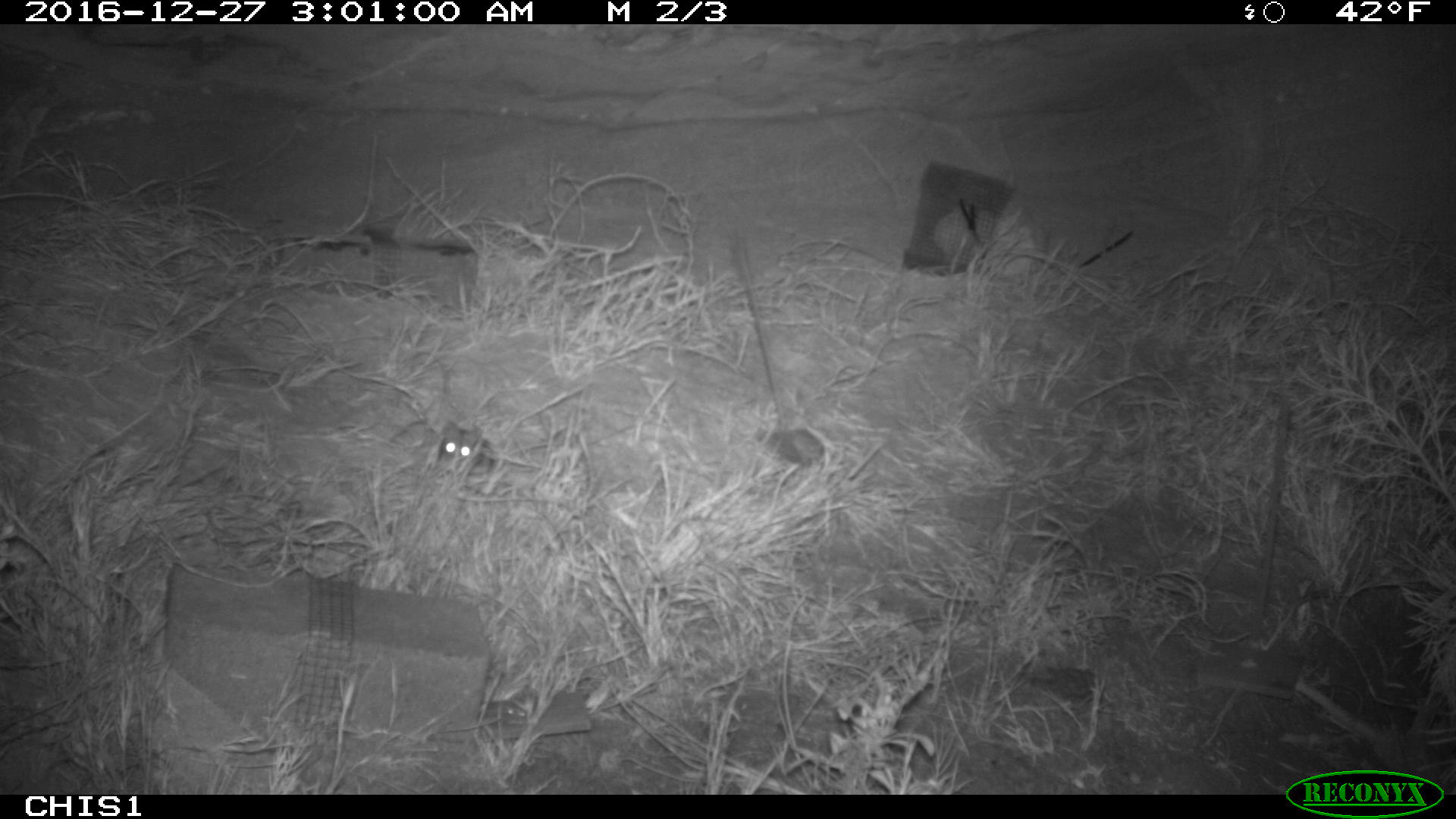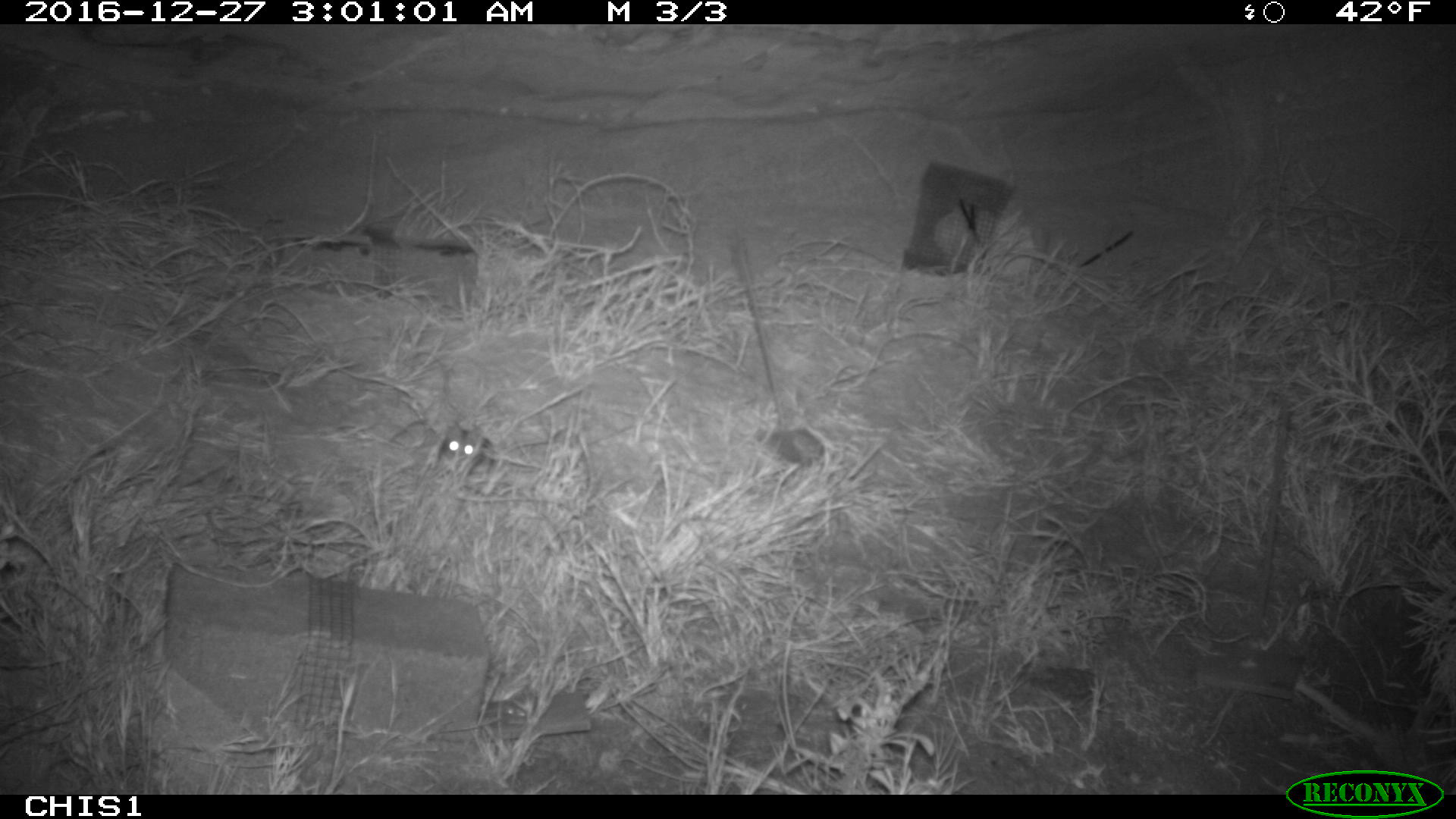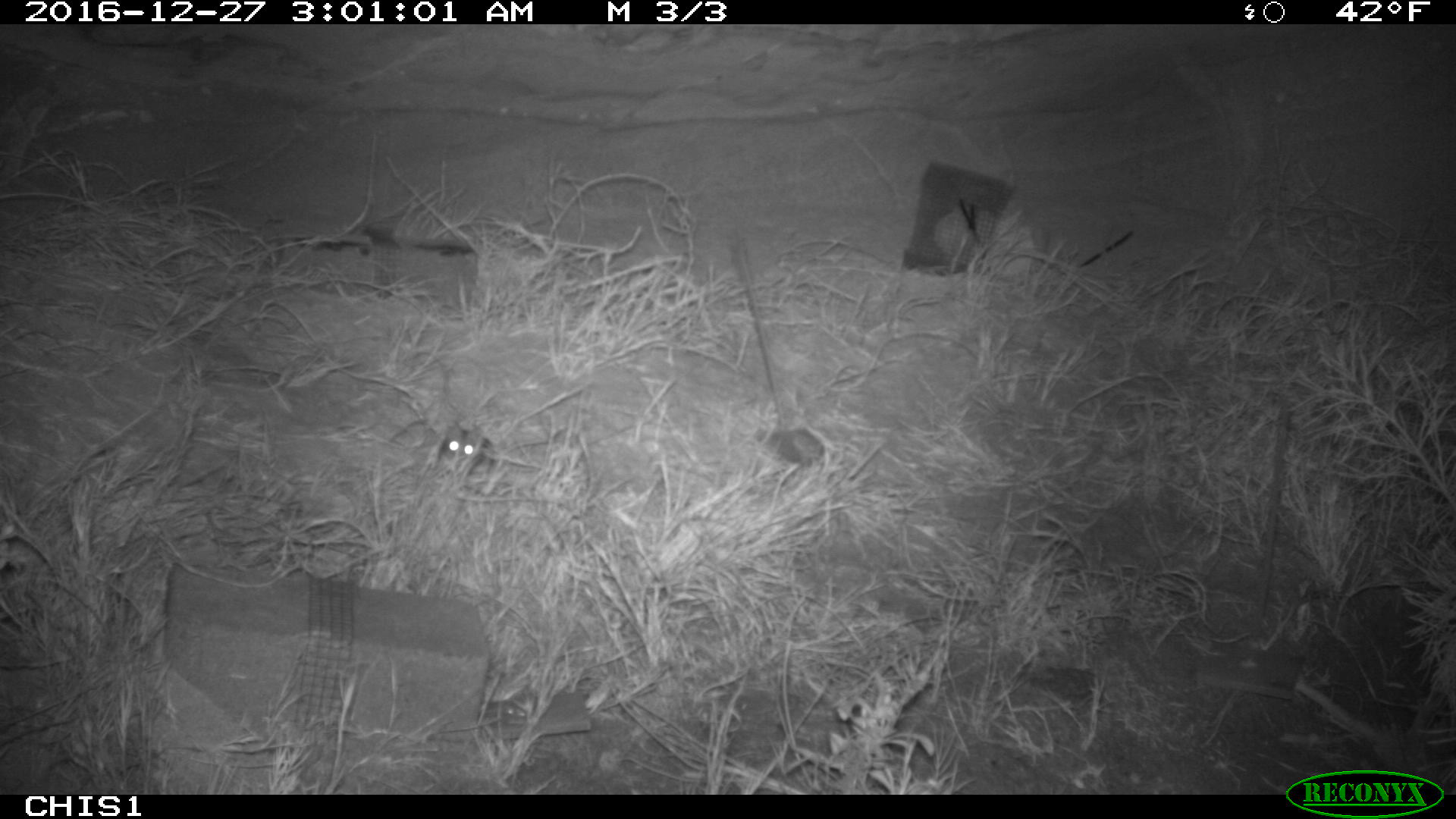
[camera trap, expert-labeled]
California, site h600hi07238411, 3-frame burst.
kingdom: Animalia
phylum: Chordata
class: Mammalia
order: Rodentia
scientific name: Rodentia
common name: rodent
Rodent (Rodentia).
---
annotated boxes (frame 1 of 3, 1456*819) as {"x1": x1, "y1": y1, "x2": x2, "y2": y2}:
rodent: {"x1": 439, "y1": 422, "x2": 480, "y2": 466}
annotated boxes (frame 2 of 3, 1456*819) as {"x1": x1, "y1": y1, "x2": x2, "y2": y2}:
rodent: {"x1": 439, "y1": 428, "x2": 494, "y2": 475}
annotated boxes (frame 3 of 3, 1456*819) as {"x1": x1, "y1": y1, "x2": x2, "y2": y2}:
rodent: {"x1": 438, "y1": 425, "x2": 480, "y2": 473}